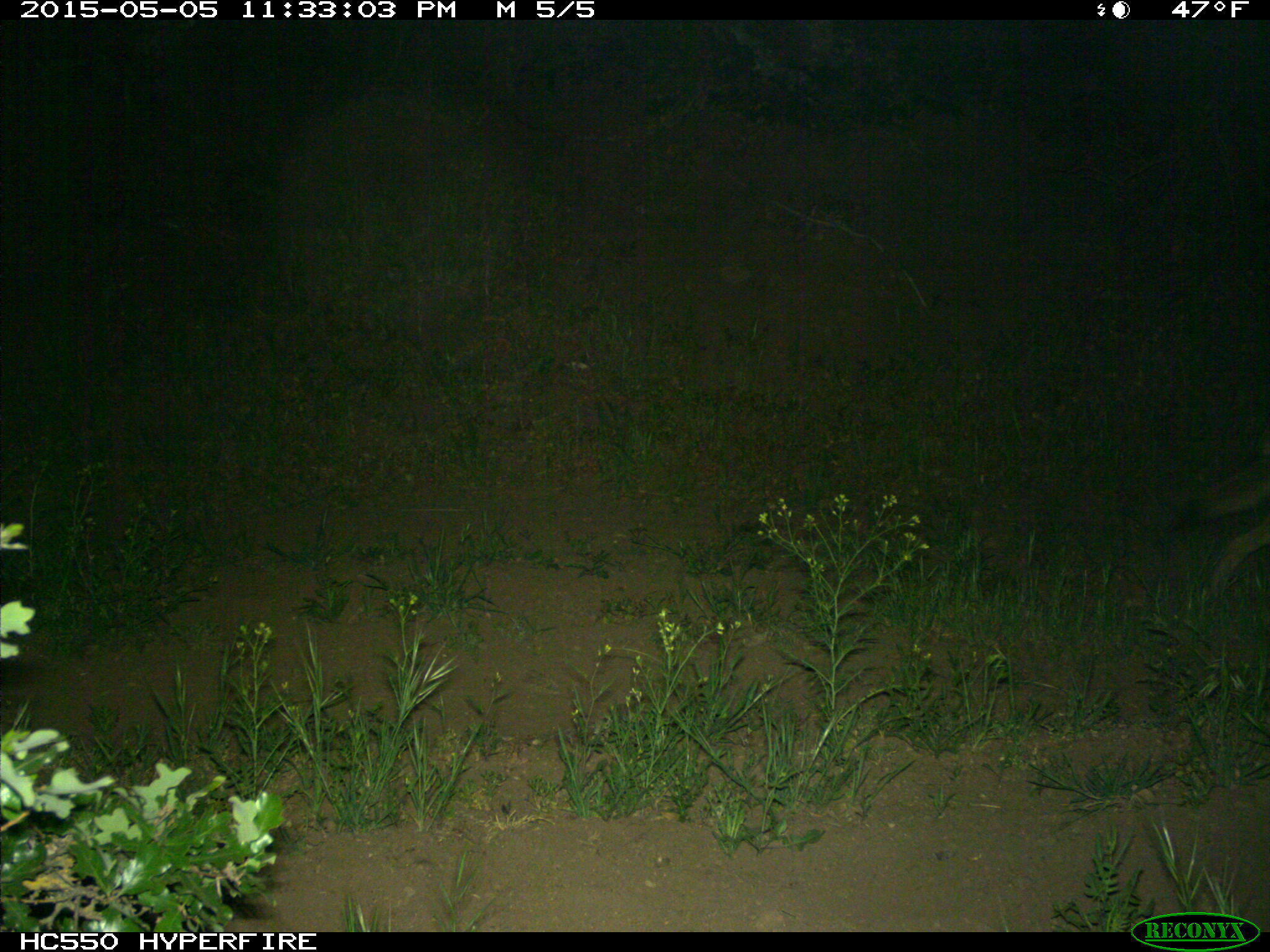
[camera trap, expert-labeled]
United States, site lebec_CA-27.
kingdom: Animalia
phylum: Chordata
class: Mammalia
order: Carnivora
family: Canidae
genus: Canis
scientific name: Canis latrans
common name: coyote